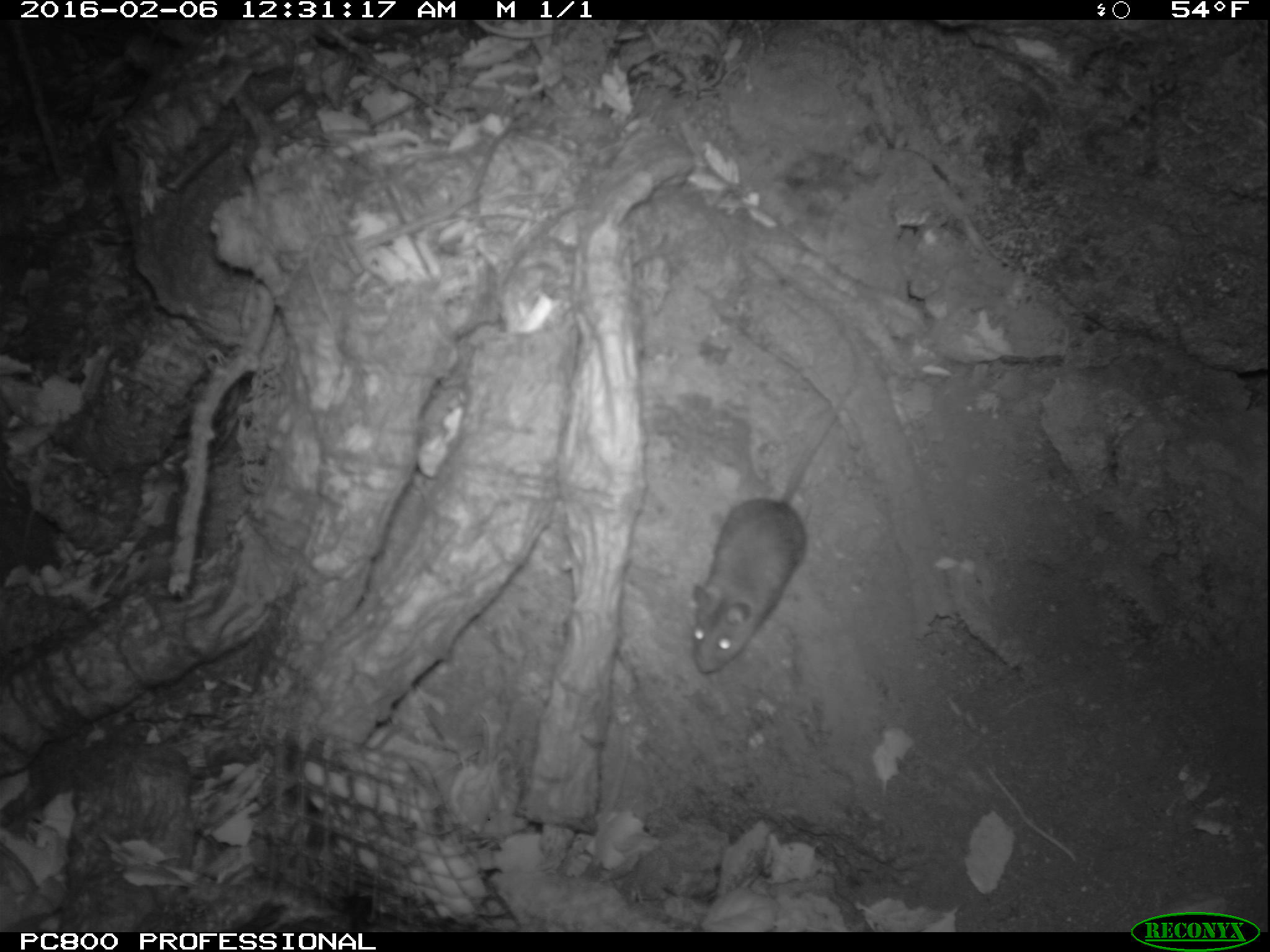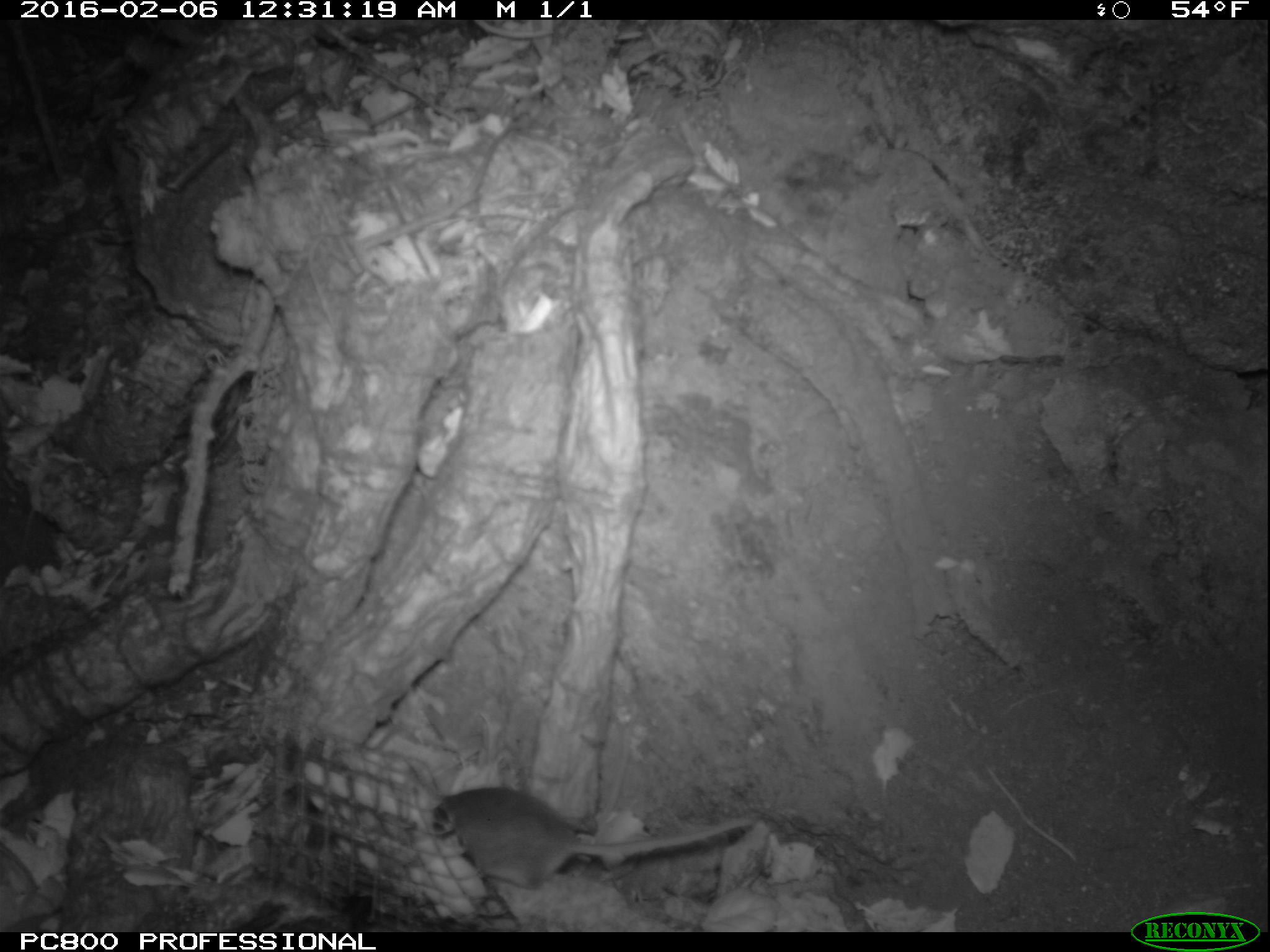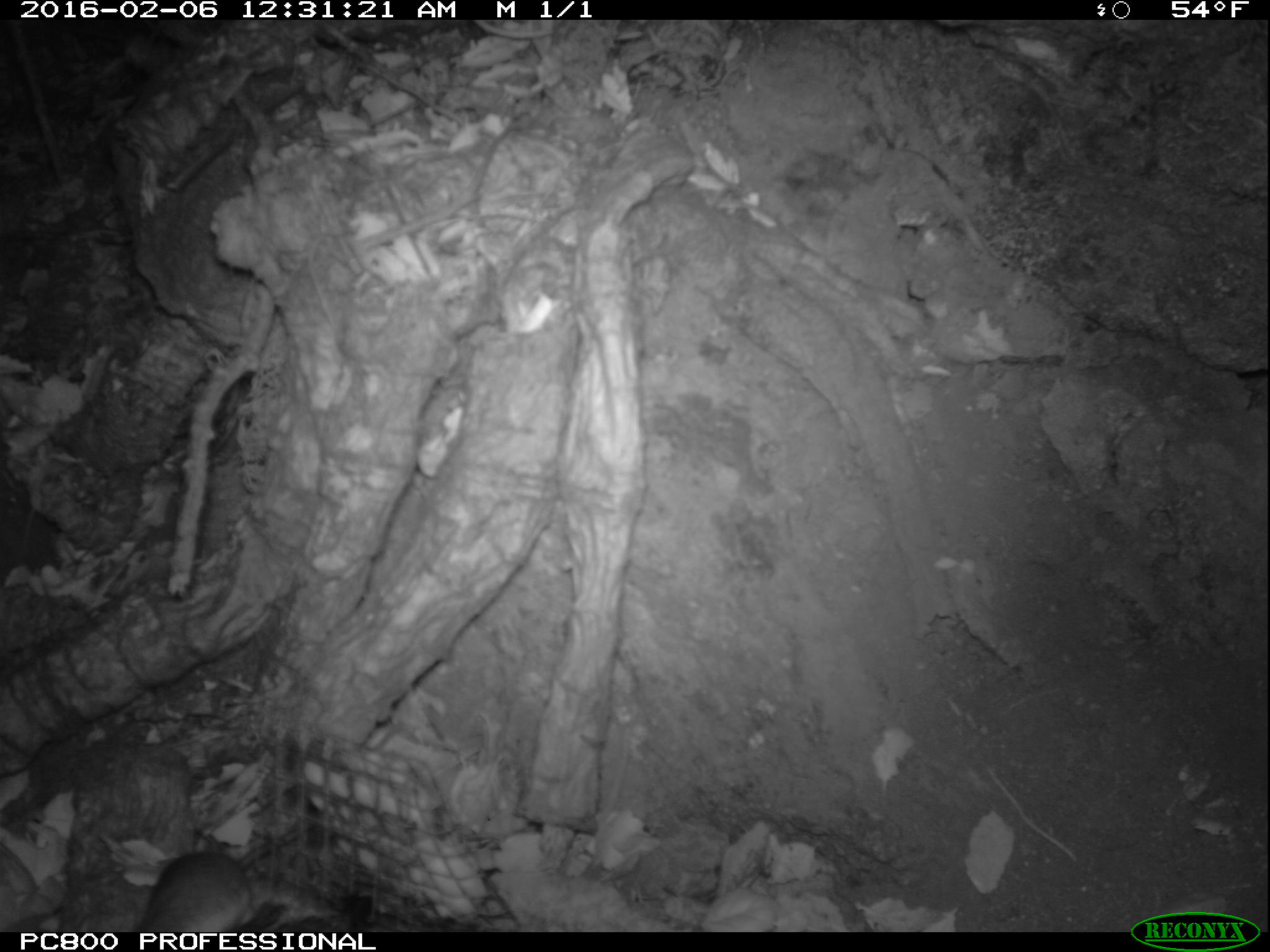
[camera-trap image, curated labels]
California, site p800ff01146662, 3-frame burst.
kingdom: Animalia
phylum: Chordata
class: Mammalia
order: Rodentia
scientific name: Rodentia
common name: rodent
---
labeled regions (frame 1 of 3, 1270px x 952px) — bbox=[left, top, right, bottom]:
rodent: bbox=[686, 390, 853, 672]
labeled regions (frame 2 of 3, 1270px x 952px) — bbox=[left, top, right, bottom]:
rodent: bbox=[440, 787, 755, 889]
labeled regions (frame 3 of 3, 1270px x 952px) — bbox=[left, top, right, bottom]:
rodent: bbox=[131, 836, 280, 931]